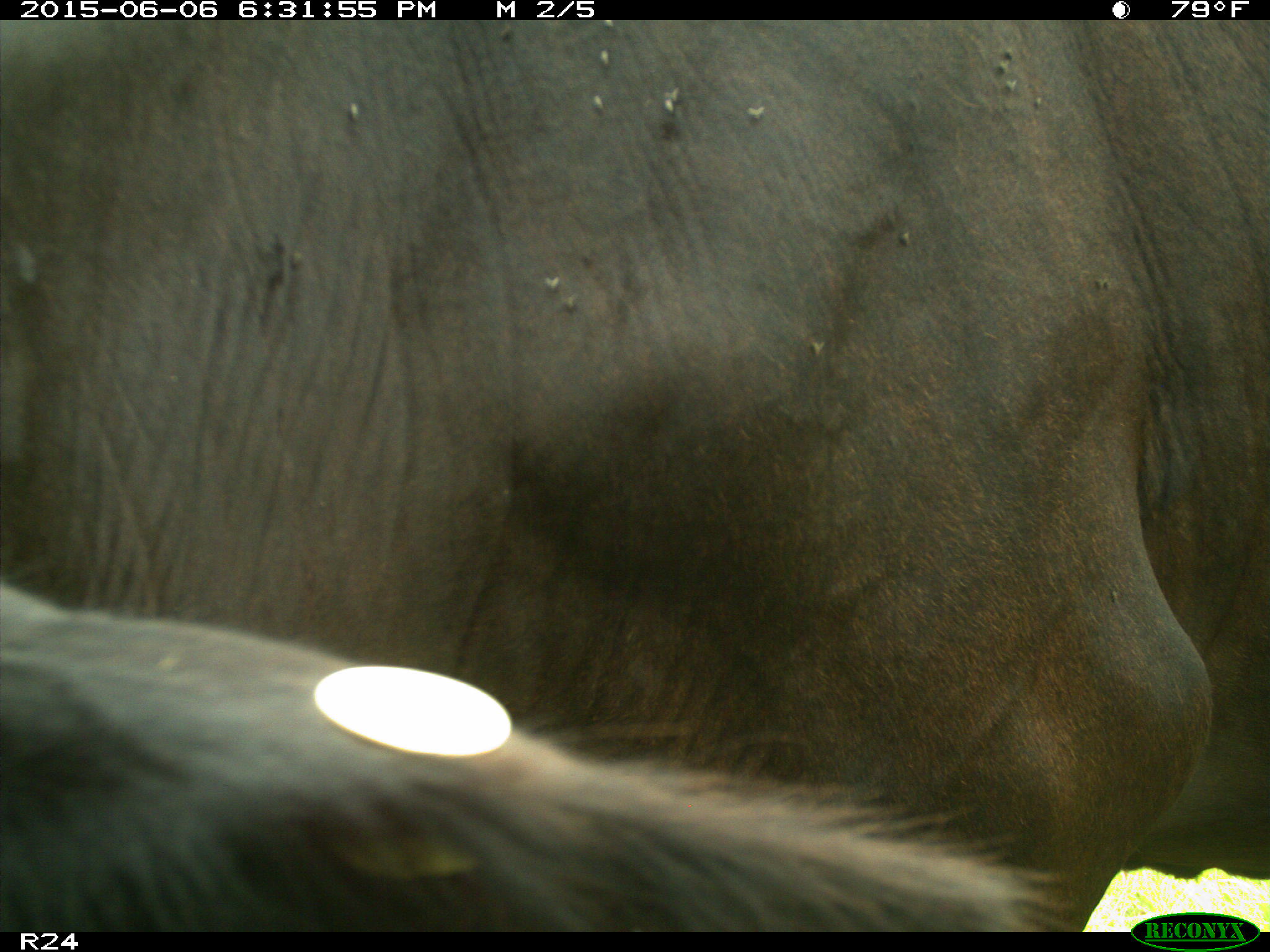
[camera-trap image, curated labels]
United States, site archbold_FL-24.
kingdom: Animalia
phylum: Chordata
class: Mammalia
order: Artiodactyla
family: Bovidae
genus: Bos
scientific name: Bos taurus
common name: domestic cow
Bos taurus (domestic cow).